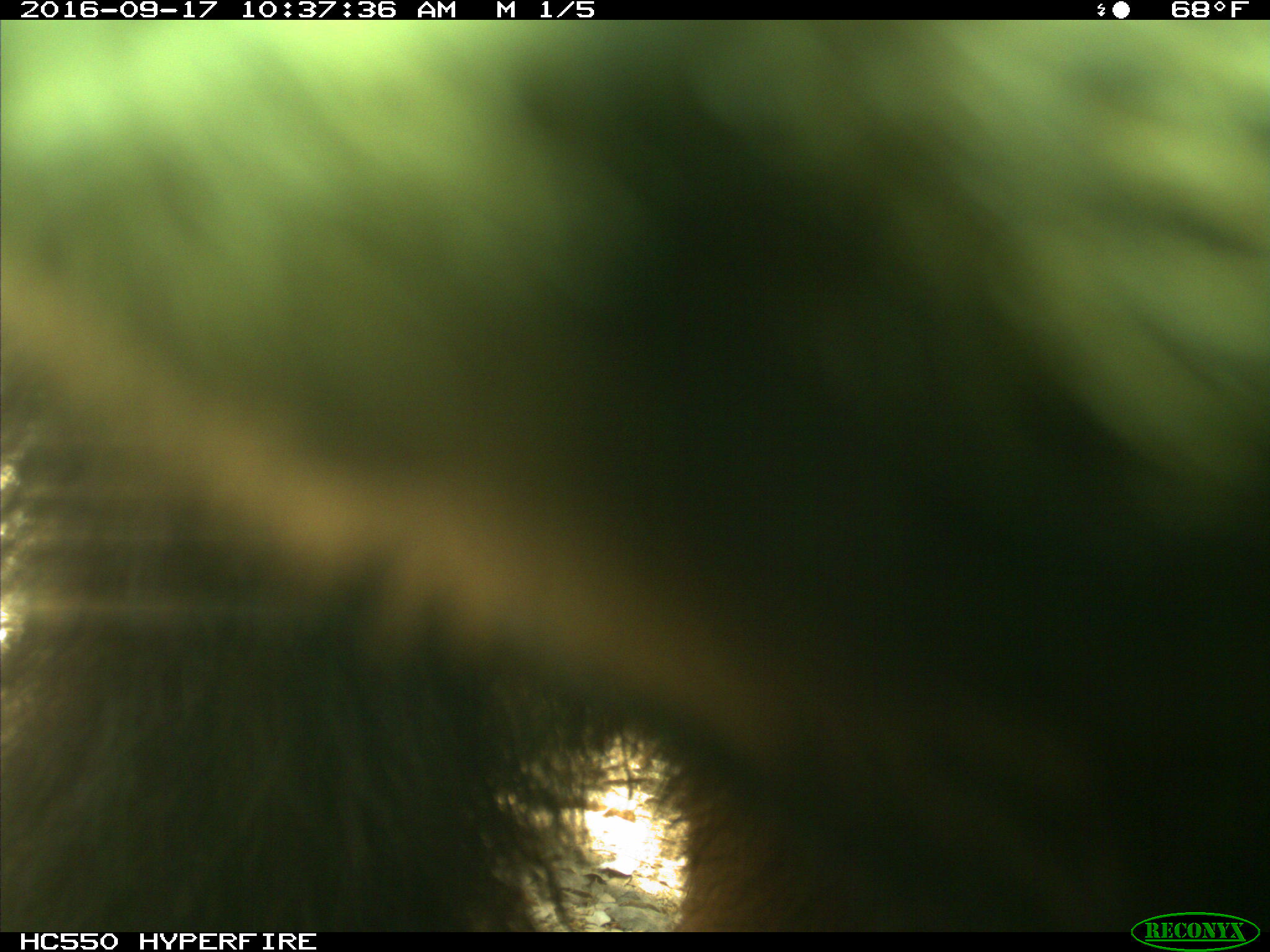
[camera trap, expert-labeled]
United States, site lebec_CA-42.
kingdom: Animalia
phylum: Chordata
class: Mammalia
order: Carnivora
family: Ursidae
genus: Ursus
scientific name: Ursus americanus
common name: american black bear